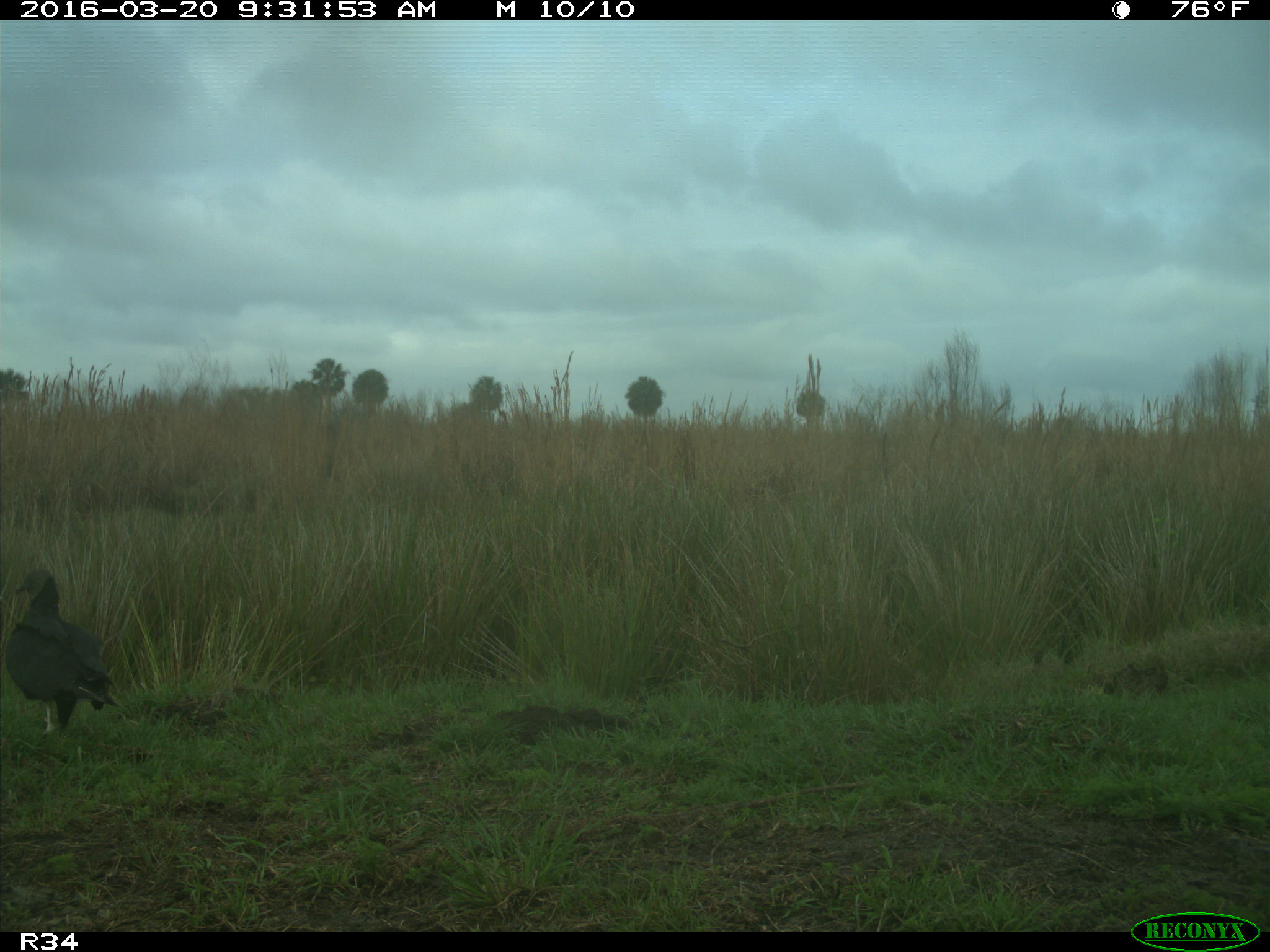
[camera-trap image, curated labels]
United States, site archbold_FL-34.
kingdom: Animalia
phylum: Chordata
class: Aves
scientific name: Aves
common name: birds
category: unidentified bird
Unidentified bird (birds) (Aves).